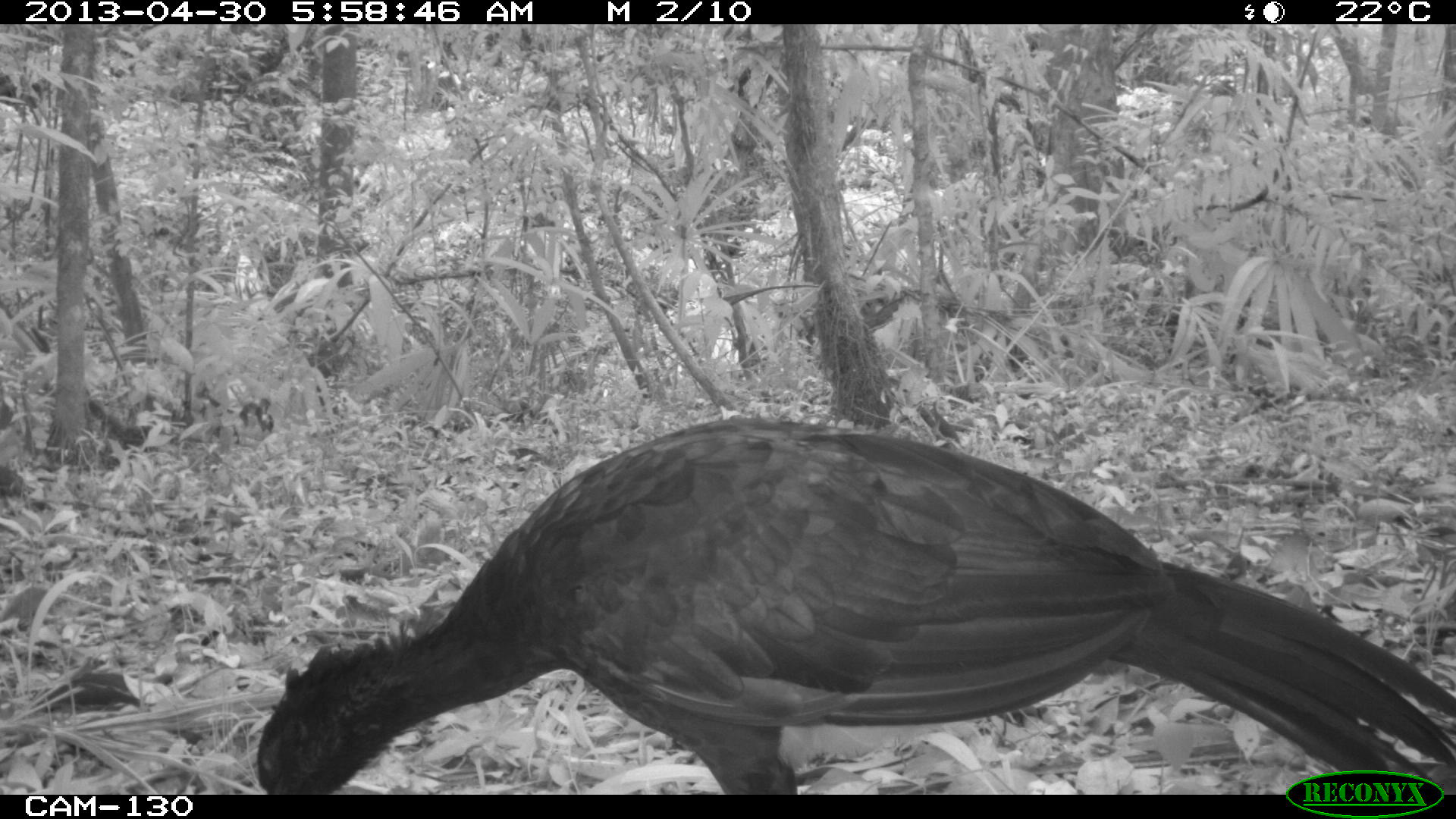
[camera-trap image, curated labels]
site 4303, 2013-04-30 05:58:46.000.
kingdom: Animalia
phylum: Chordata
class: Aves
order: Galliformes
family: Cracidae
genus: Crax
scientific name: Crax rubra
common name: great curassow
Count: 2.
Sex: male.